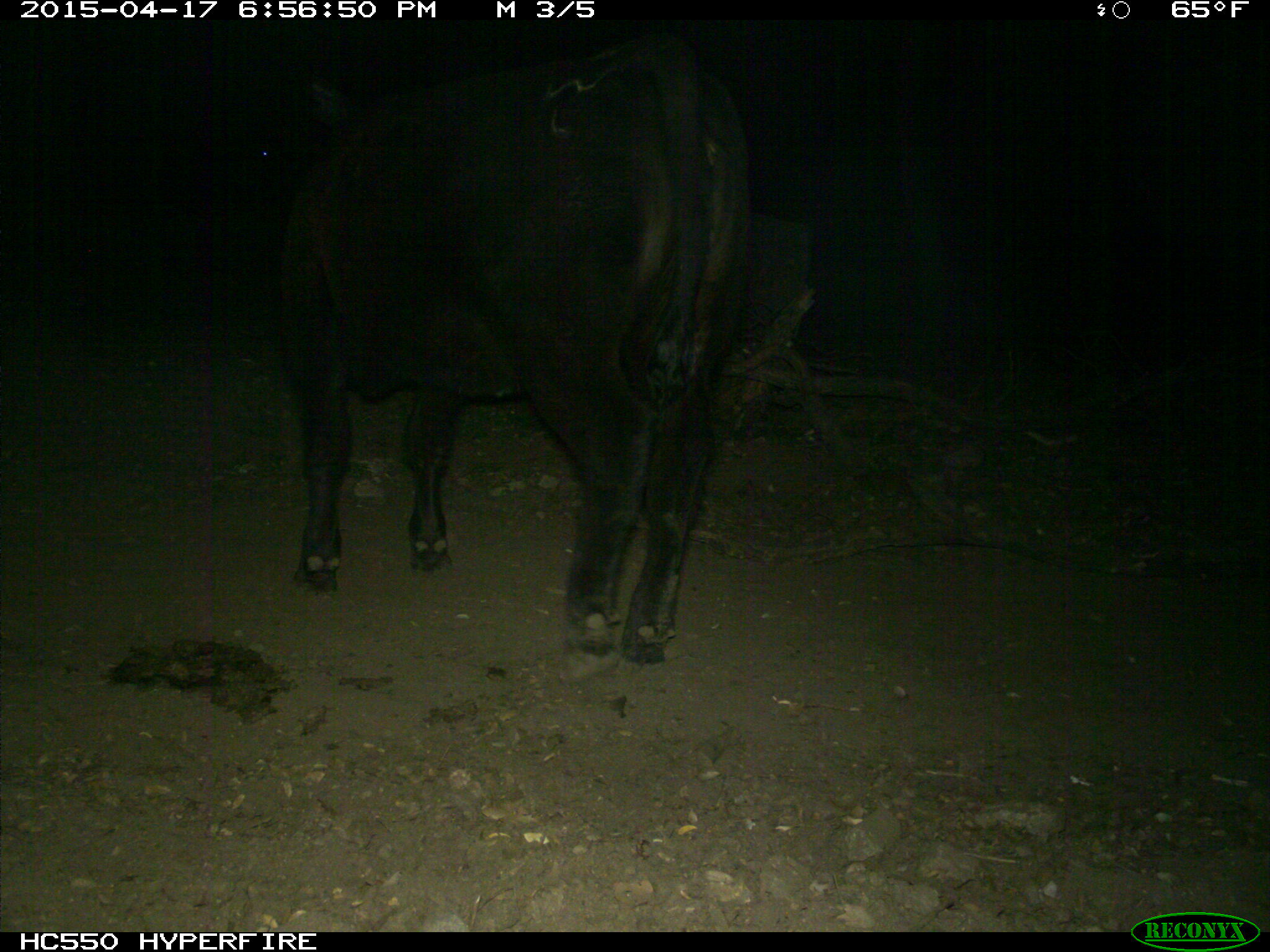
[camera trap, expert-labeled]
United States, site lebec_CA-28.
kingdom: Animalia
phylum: Chordata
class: Mammalia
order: Artiodactyla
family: Bovidae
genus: Bos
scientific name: Bos taurus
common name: domestic cow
Bos taurus (domestic cow).